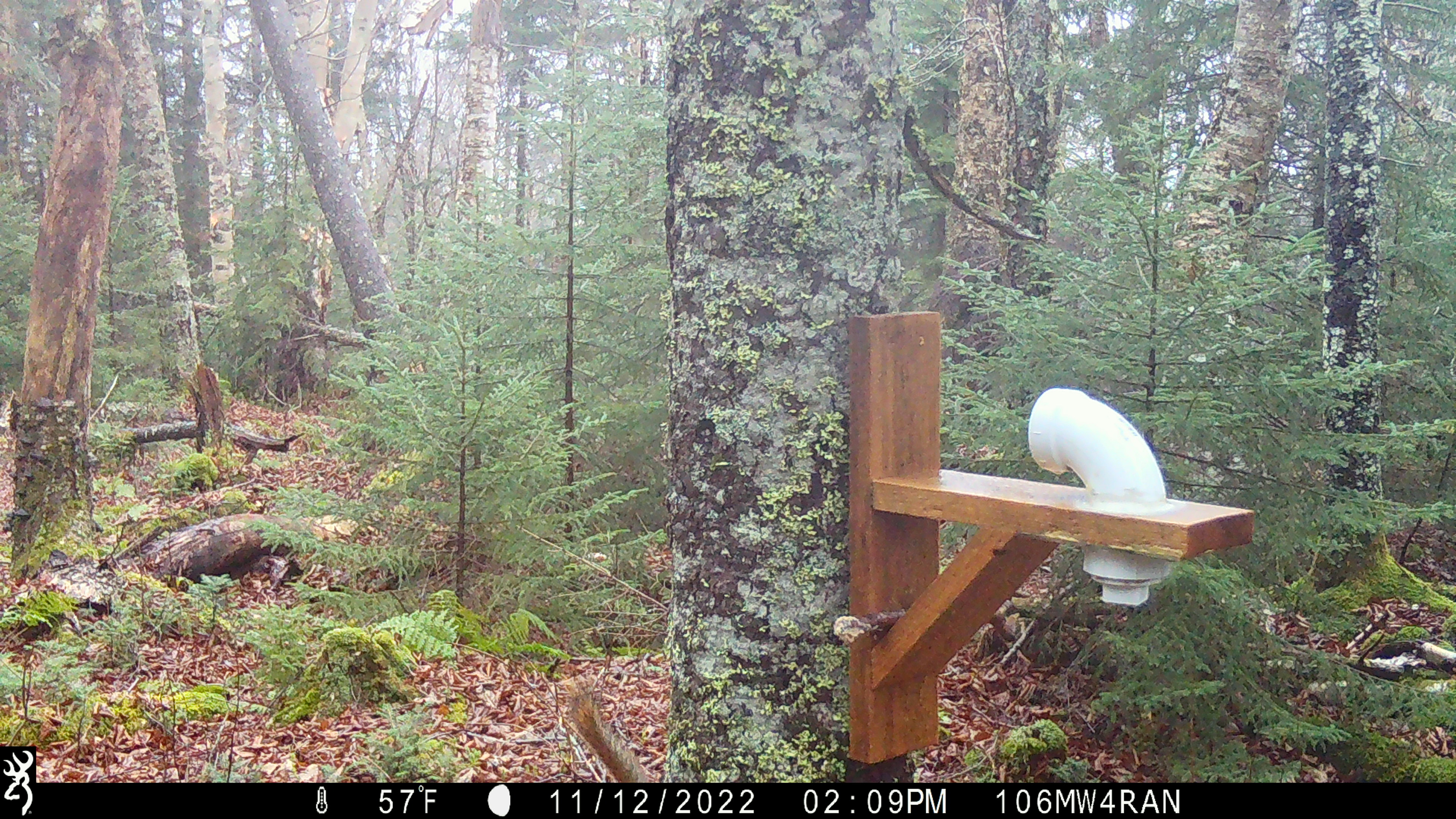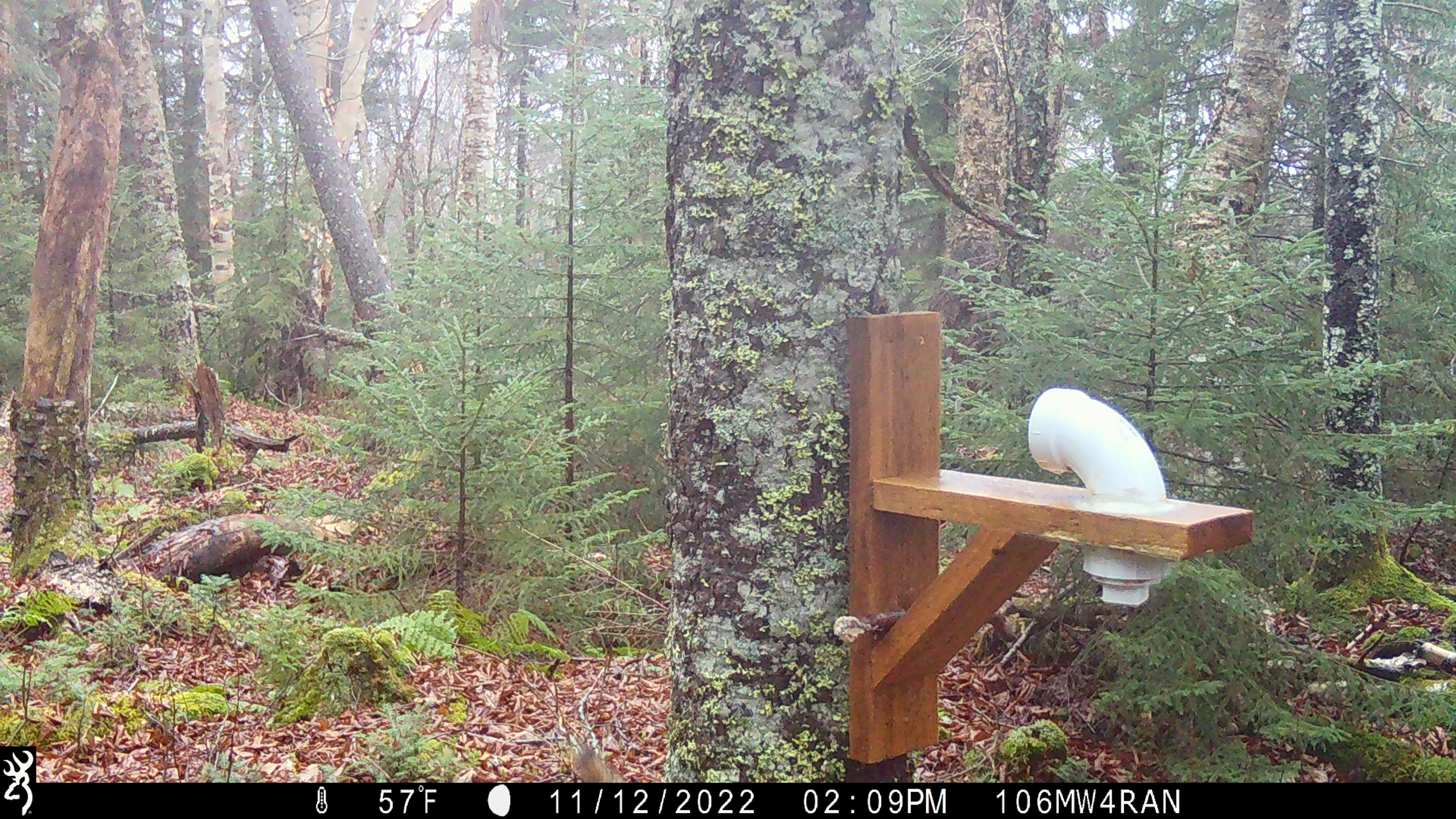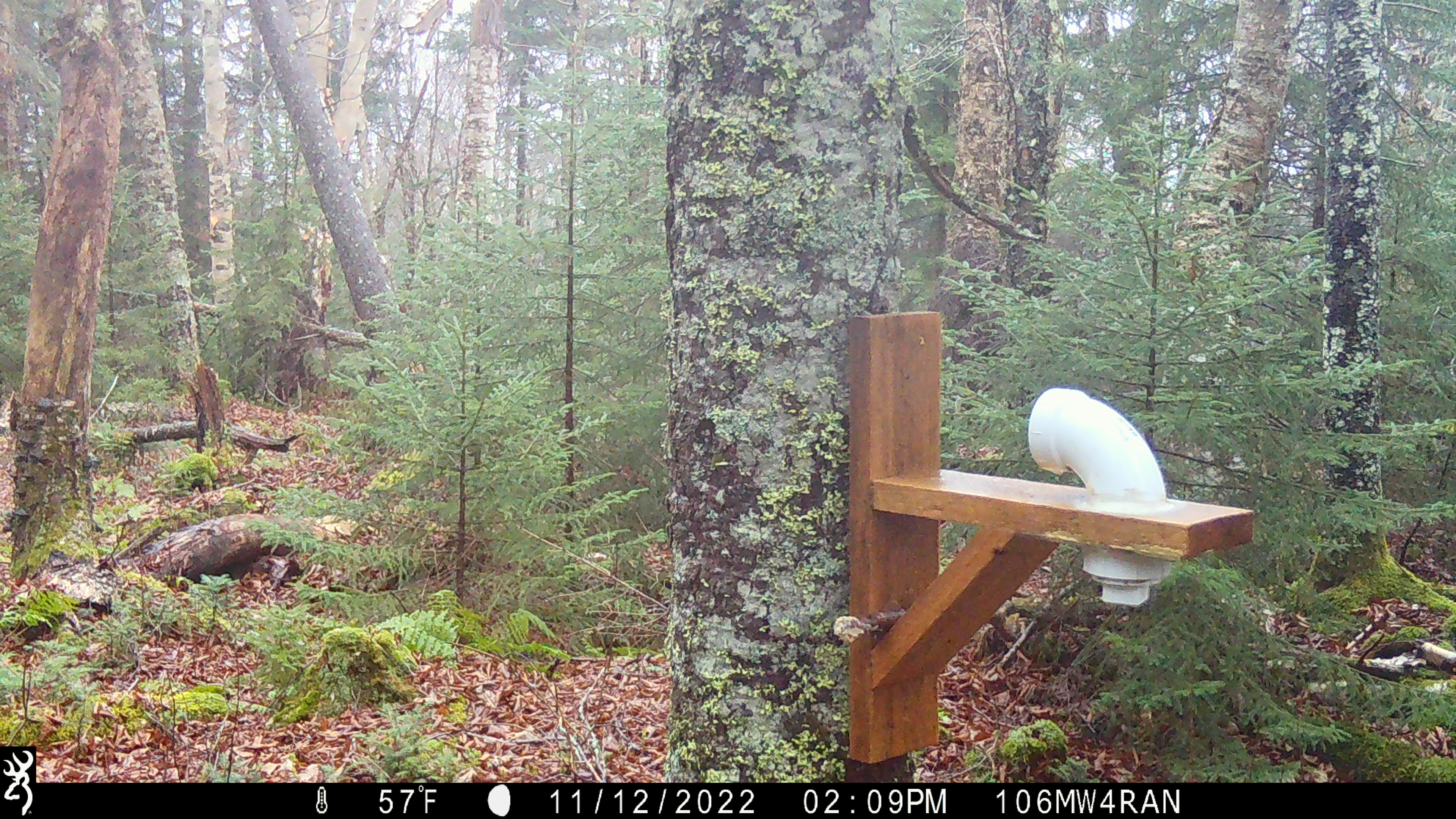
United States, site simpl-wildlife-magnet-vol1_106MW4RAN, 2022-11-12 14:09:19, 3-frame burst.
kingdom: Animalia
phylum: Chordata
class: Mammalia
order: Rodentia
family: Sciuridae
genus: Tamiasciurus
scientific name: Tamiasciurus hudsonicus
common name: red squirrel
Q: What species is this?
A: Red squirrel (Tamiasciurus hudsonicus).